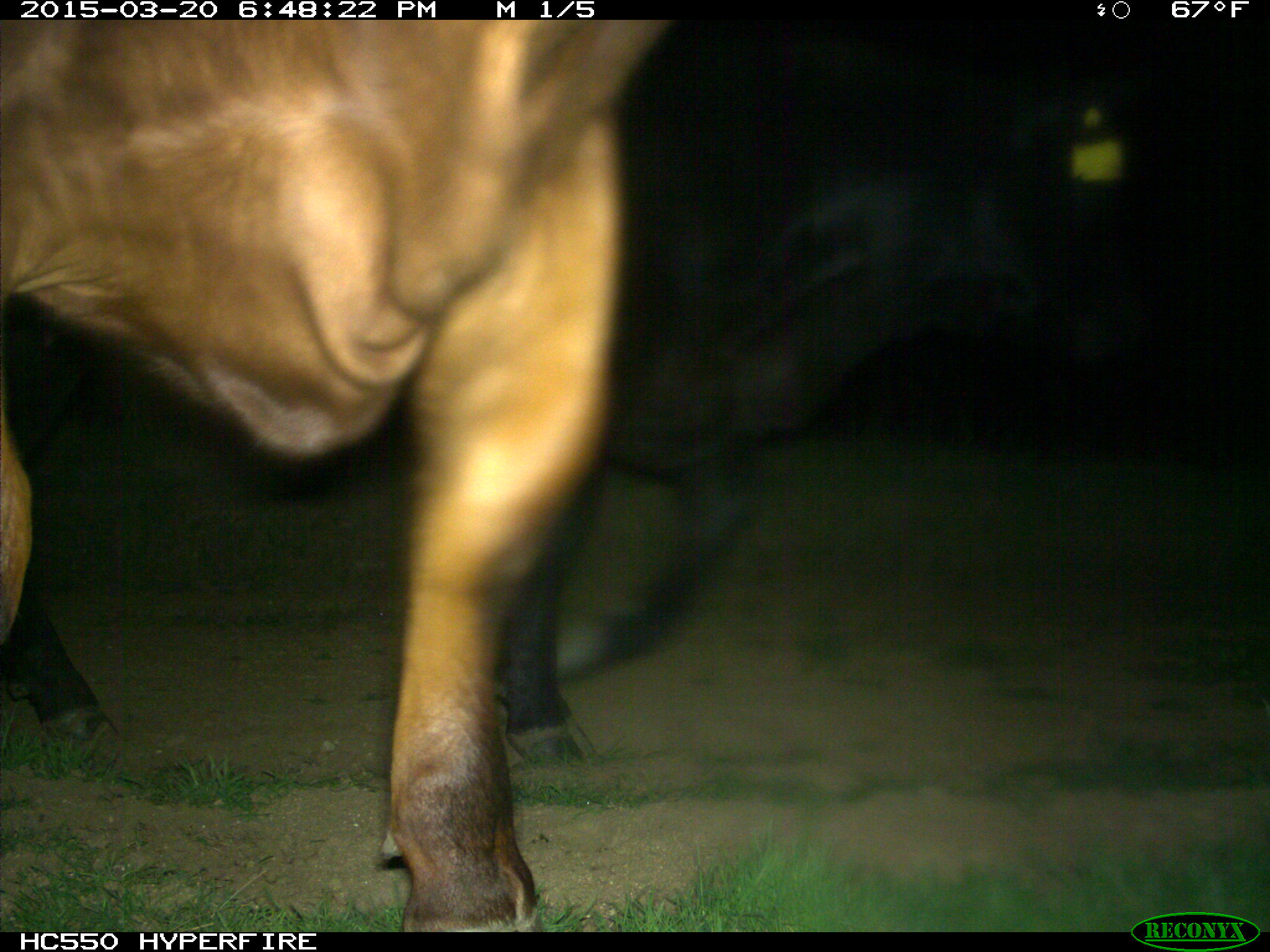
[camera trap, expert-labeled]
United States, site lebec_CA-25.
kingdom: Animalia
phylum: Chordata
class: Mammalia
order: Artiodactyla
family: Bovidae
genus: Bos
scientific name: Bos taurus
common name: domestic cow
Bos taurus (domestic cow).